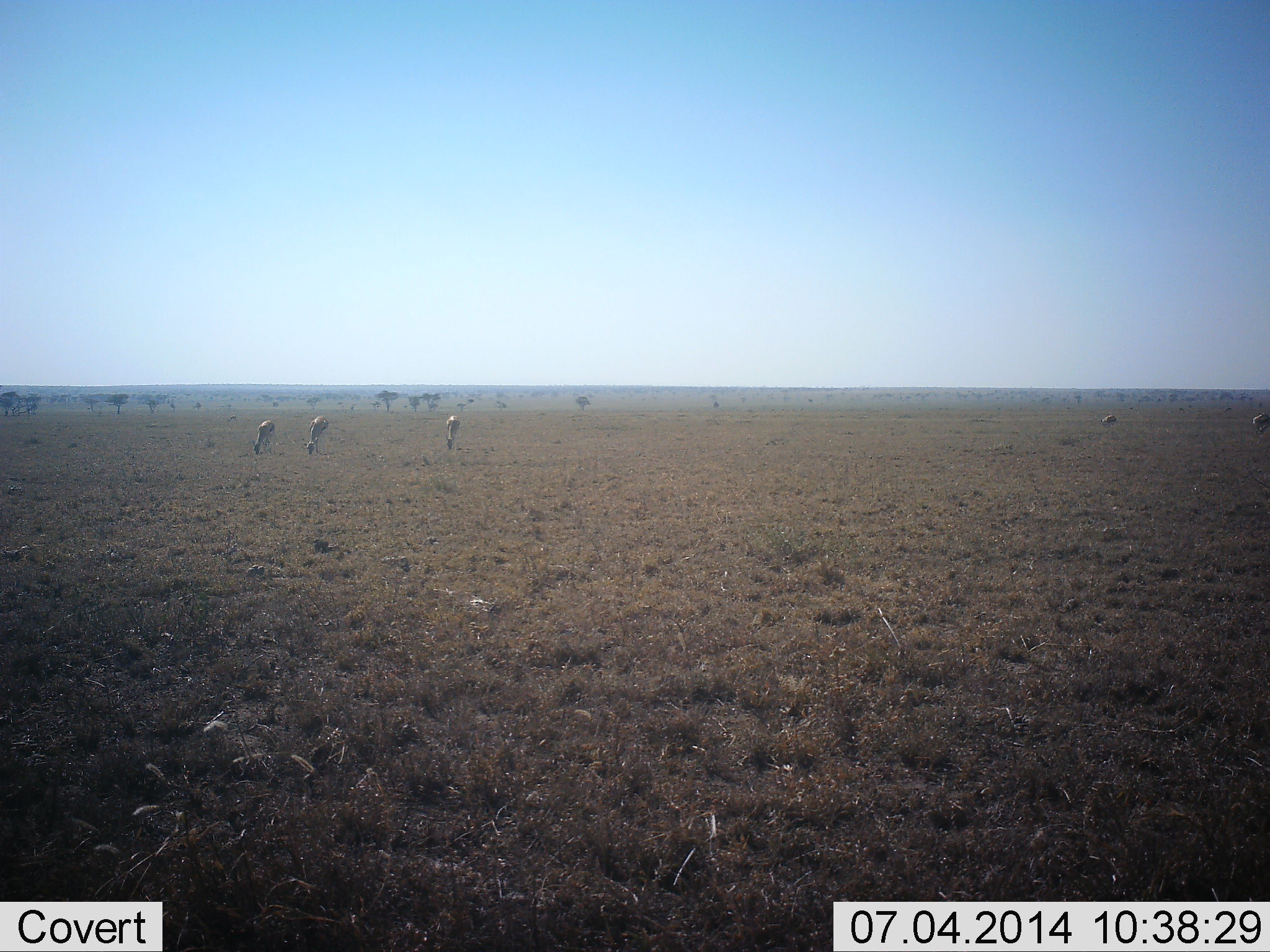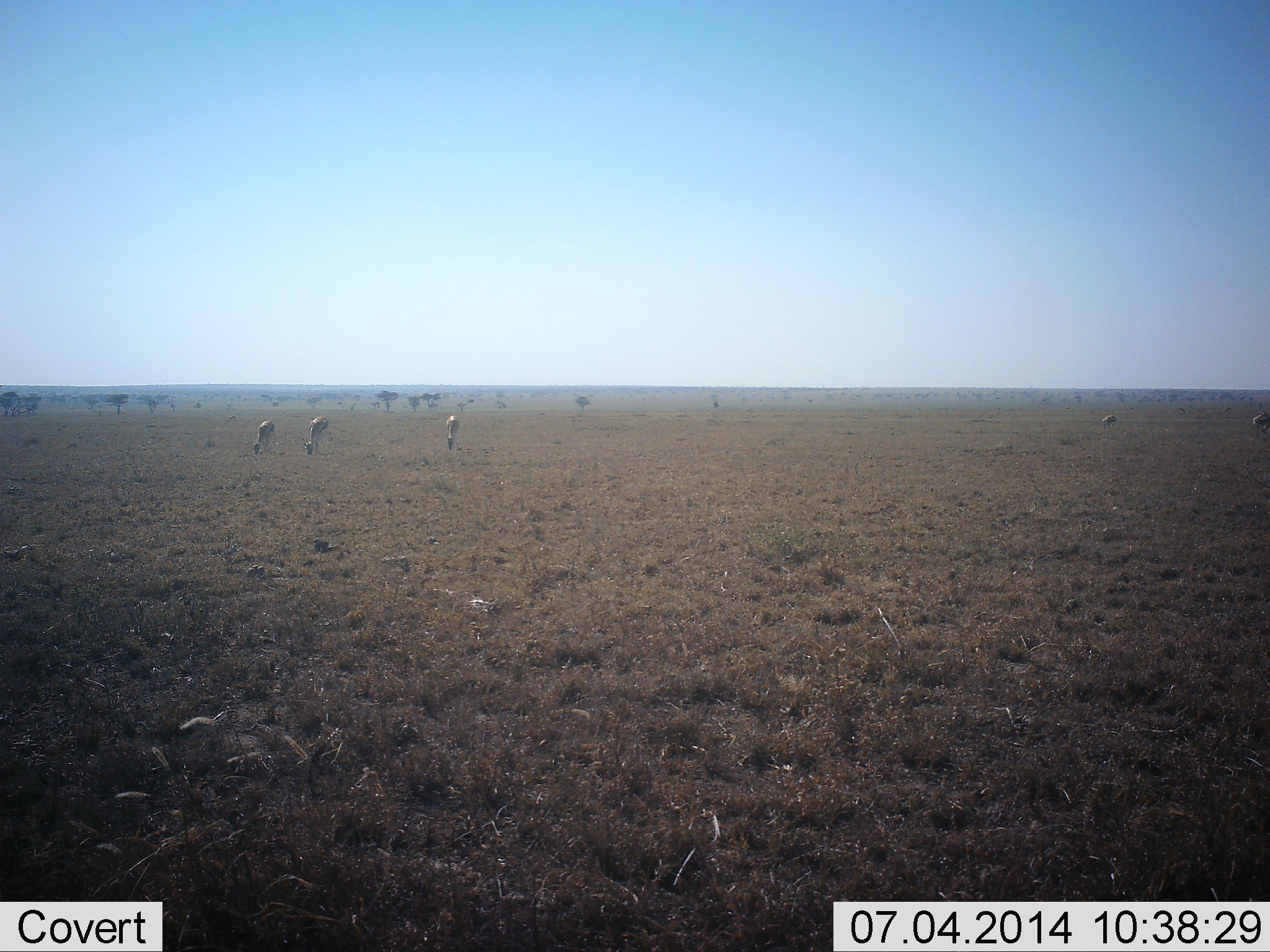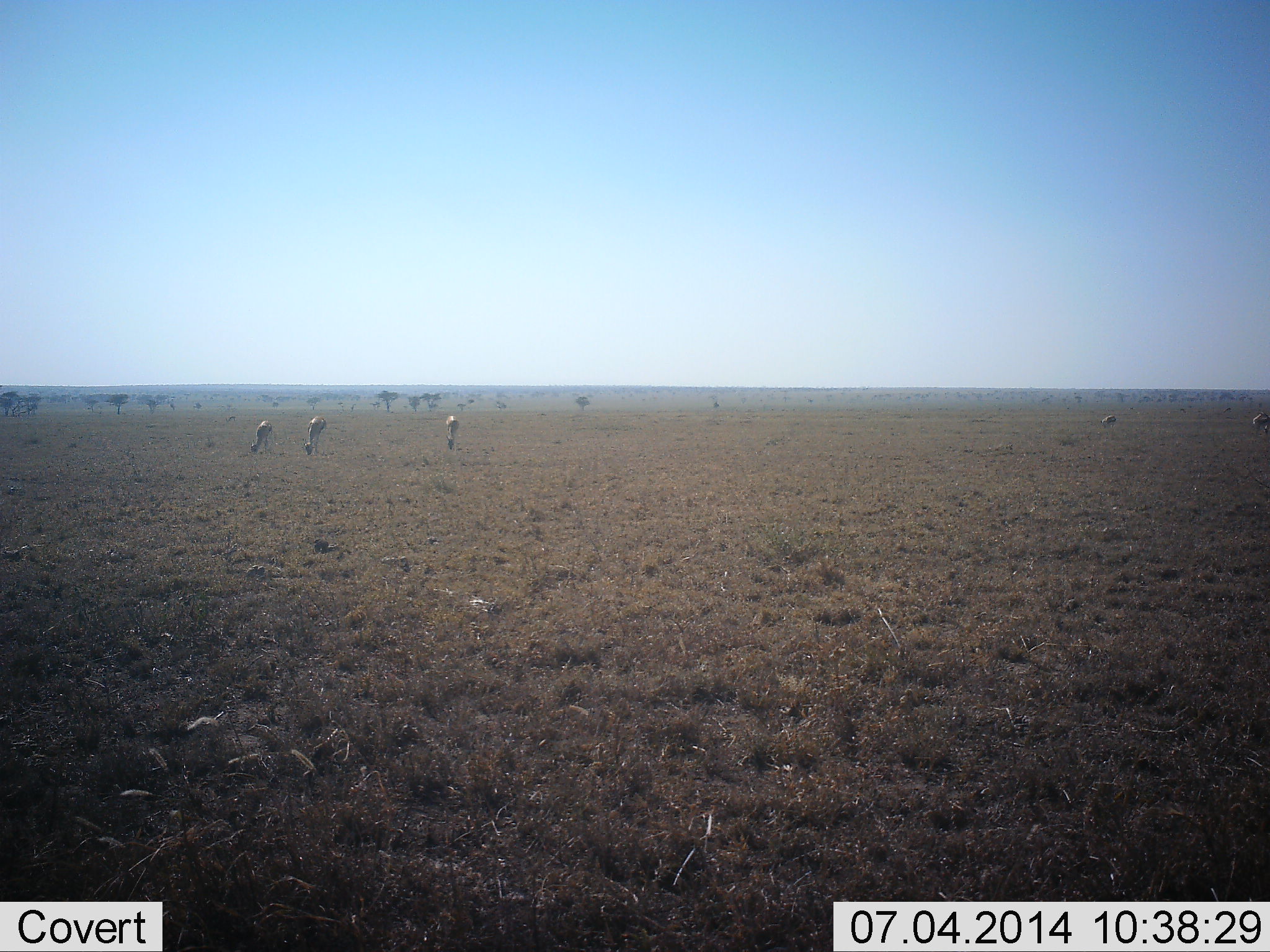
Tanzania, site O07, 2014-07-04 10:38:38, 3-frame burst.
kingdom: Animalia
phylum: Chordata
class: Mammalia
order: Artiodactyla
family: Bovidae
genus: Eudorcas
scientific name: Eudorcas thomsonii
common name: thomson's gazelle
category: gazellethomsons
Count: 5.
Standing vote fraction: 30%.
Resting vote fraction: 0%.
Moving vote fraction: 10%.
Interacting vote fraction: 0%.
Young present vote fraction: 0%.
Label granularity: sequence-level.